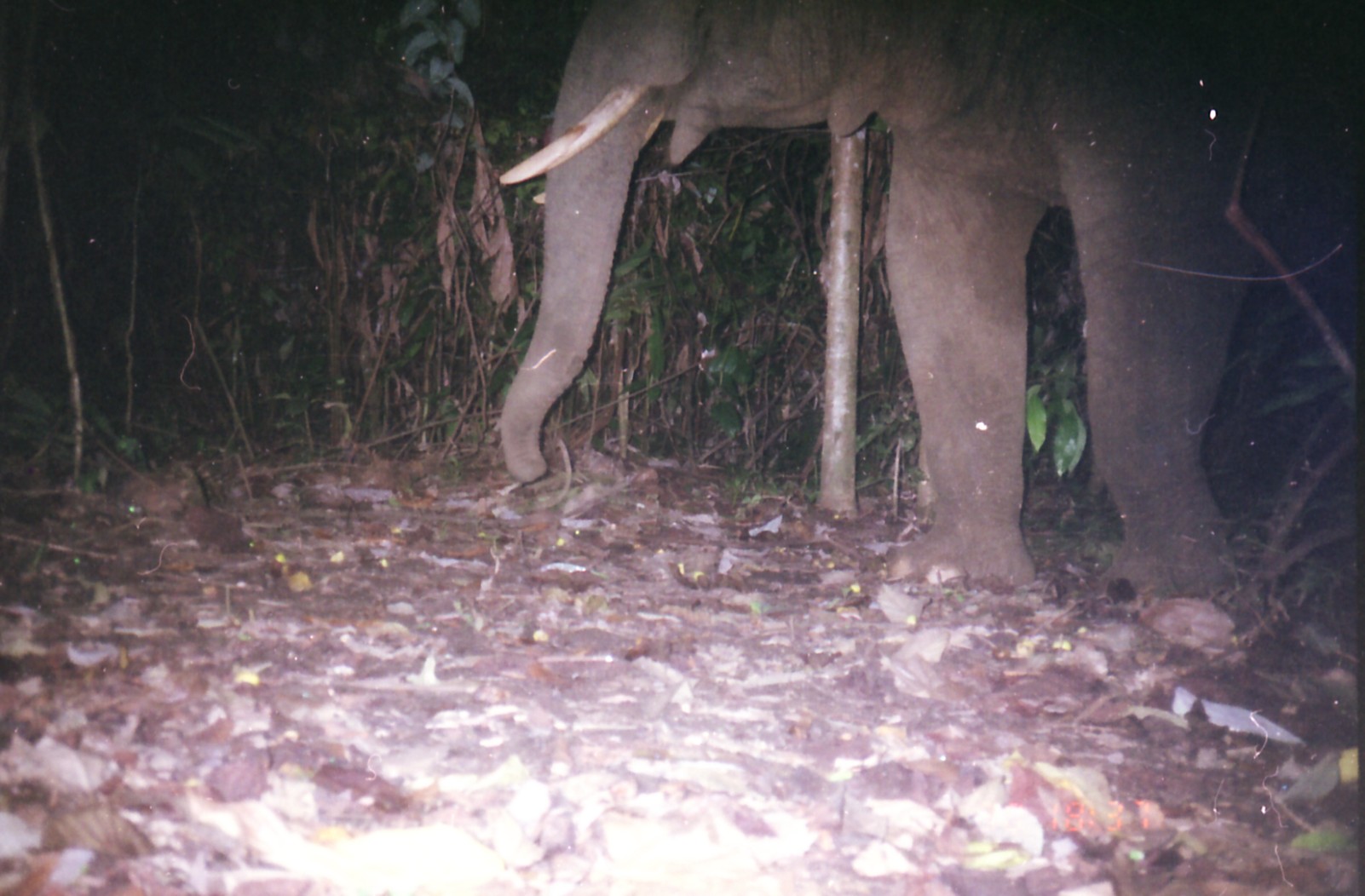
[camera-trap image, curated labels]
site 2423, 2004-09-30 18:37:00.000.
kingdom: Animalia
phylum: Chordata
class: Mammalia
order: Proboscidea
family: Elephantidae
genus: Elephas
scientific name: Elephas maximus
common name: asian elephant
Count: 1.